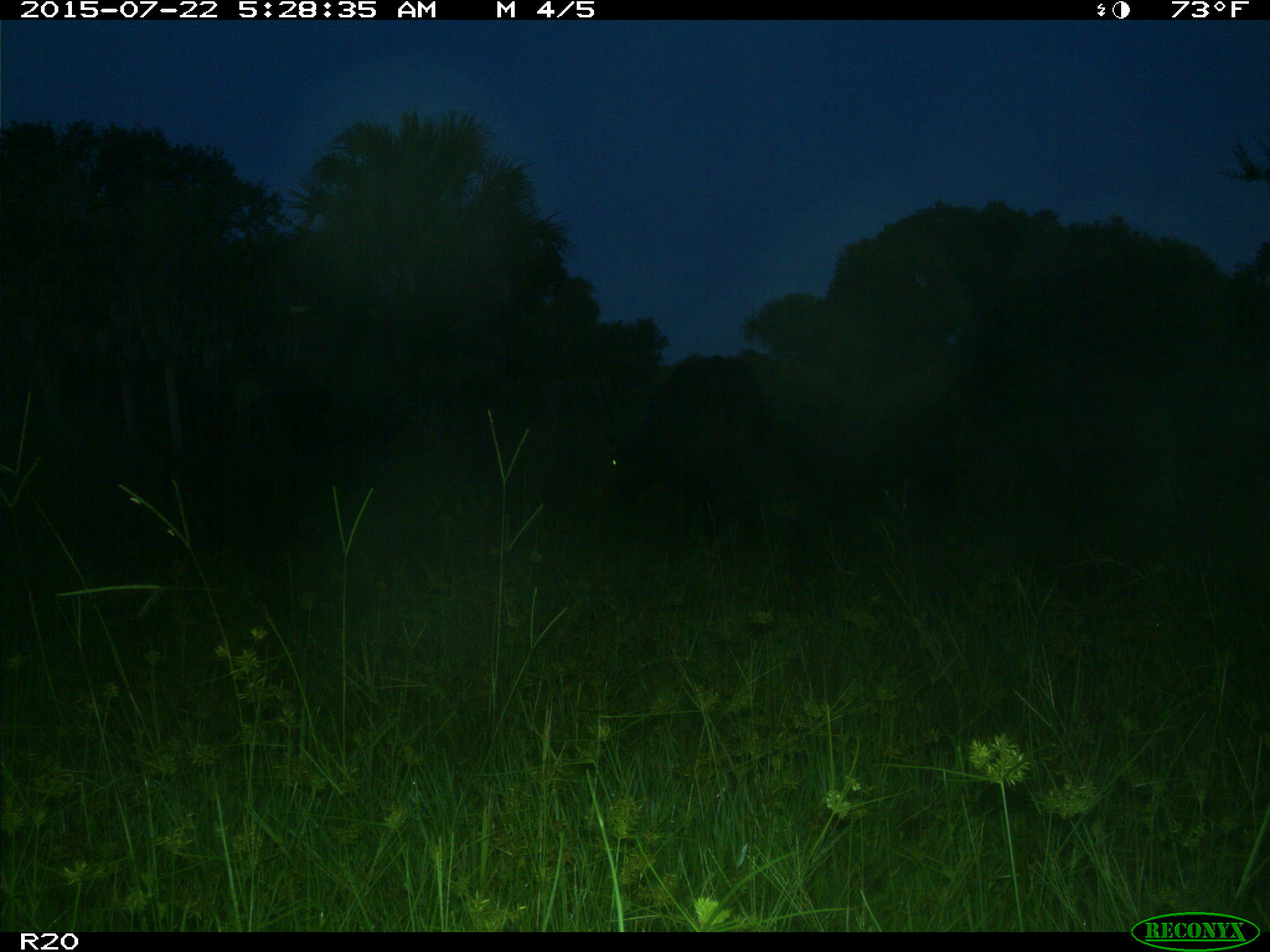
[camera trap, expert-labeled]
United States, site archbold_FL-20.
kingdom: Animalia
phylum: Chordata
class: Mammalia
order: Artiodactyla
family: Bovidae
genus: Bos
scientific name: Bos taurus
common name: domestic cow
Bos taurus (domestic cow).